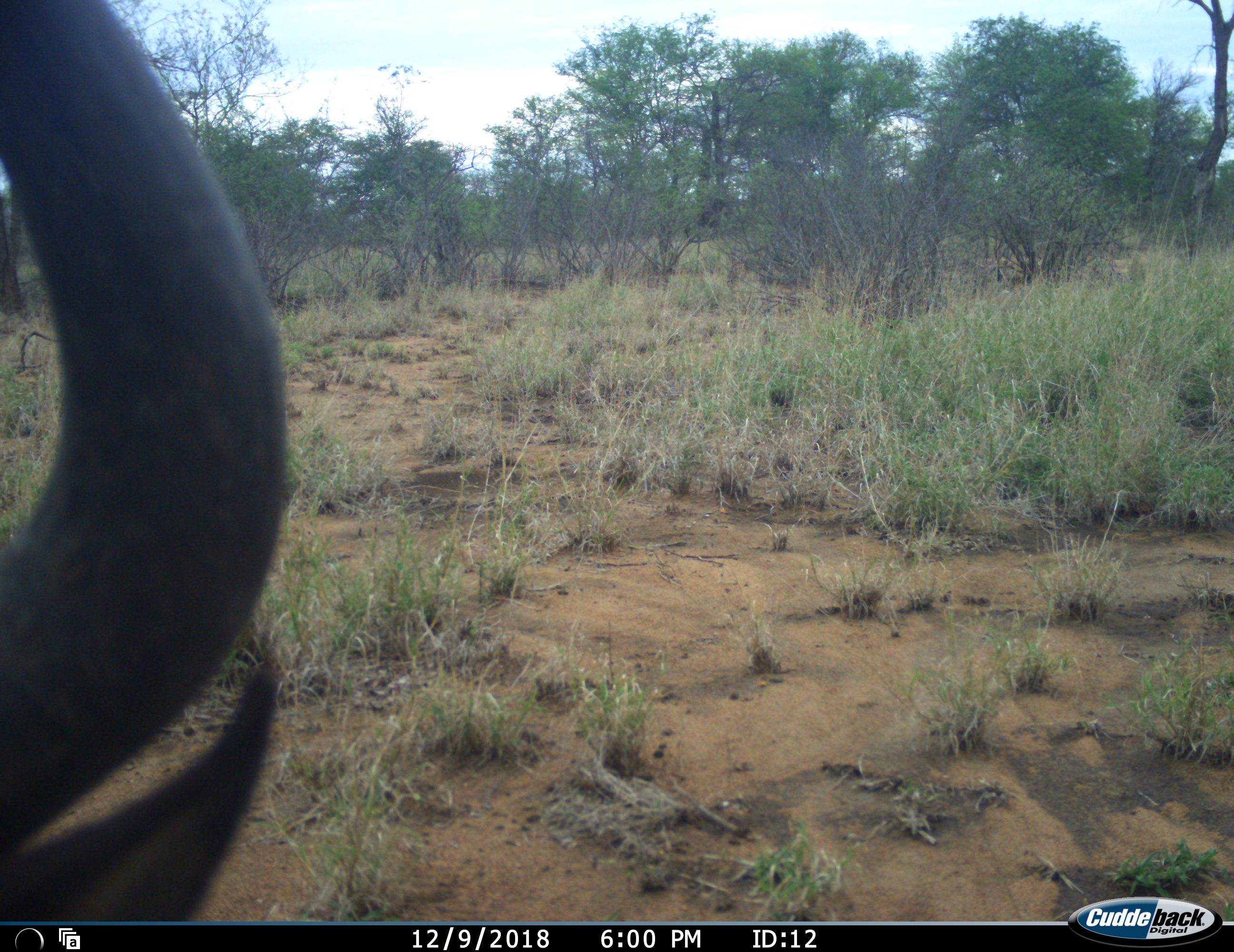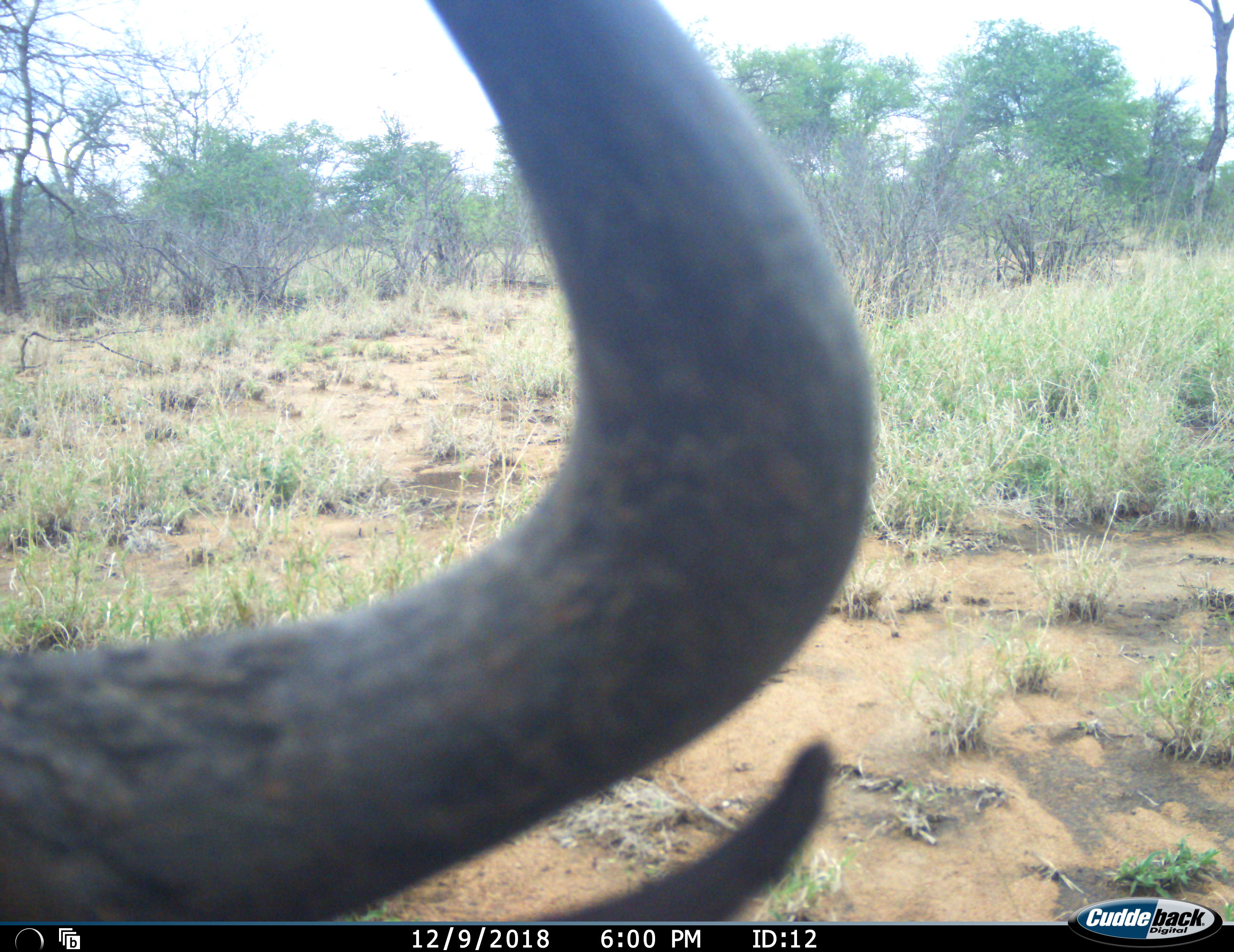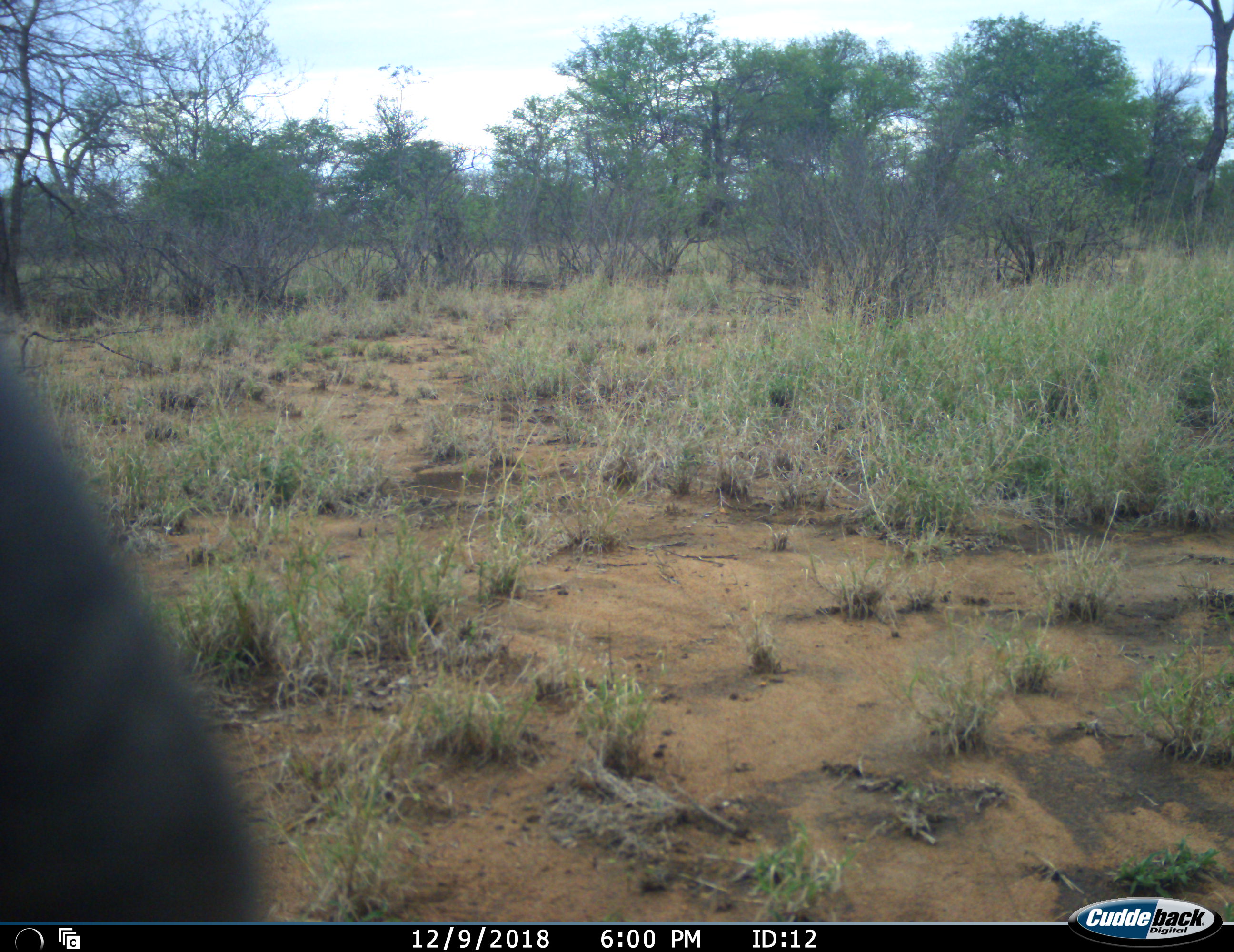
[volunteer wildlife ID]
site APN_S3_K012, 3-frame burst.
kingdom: Animalia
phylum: Chordata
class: Mammalia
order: Artiodactyla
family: Bovidae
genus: Syncerus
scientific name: Syncerus caffer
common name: african buffalo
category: buffalo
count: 1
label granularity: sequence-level